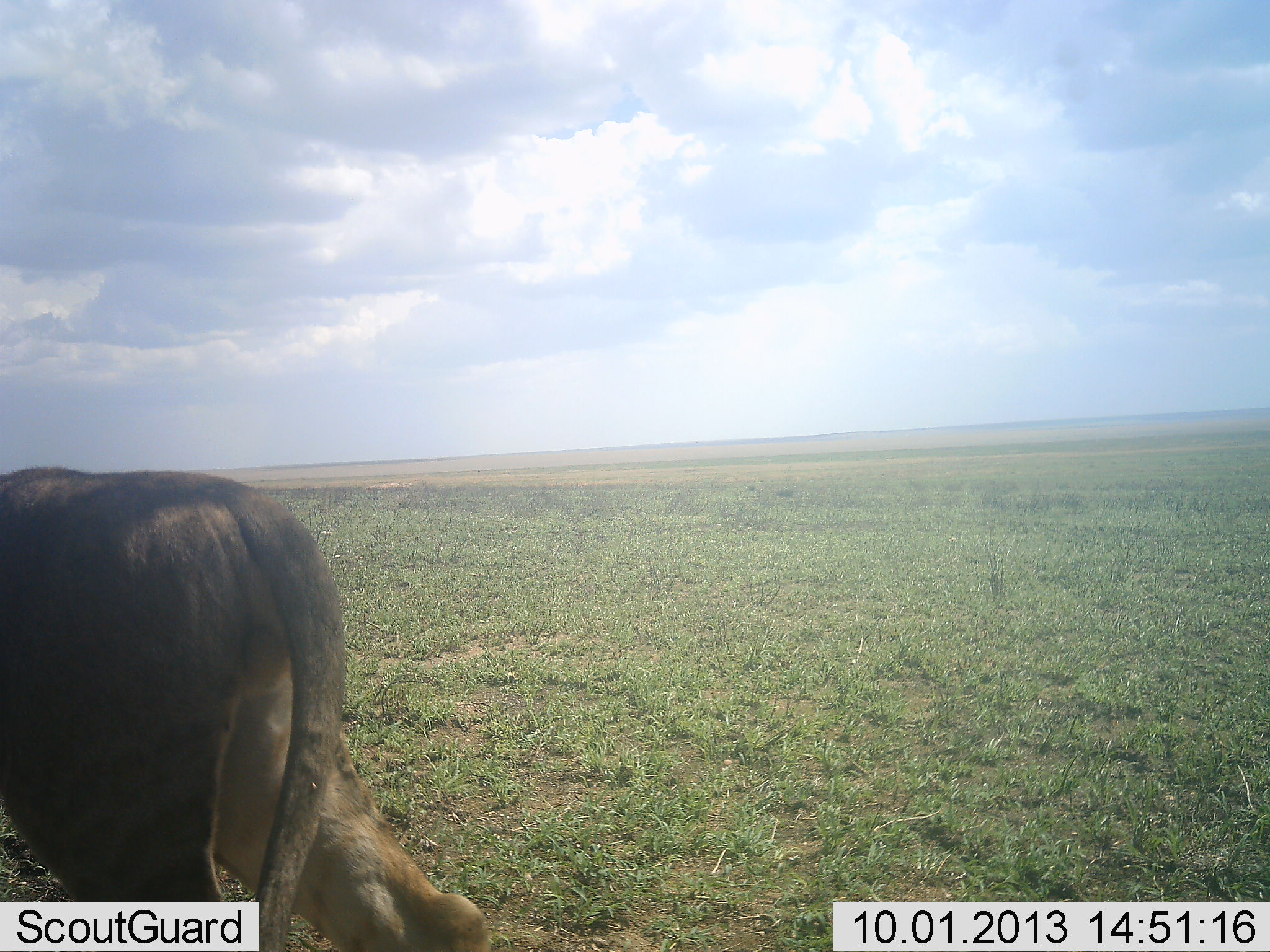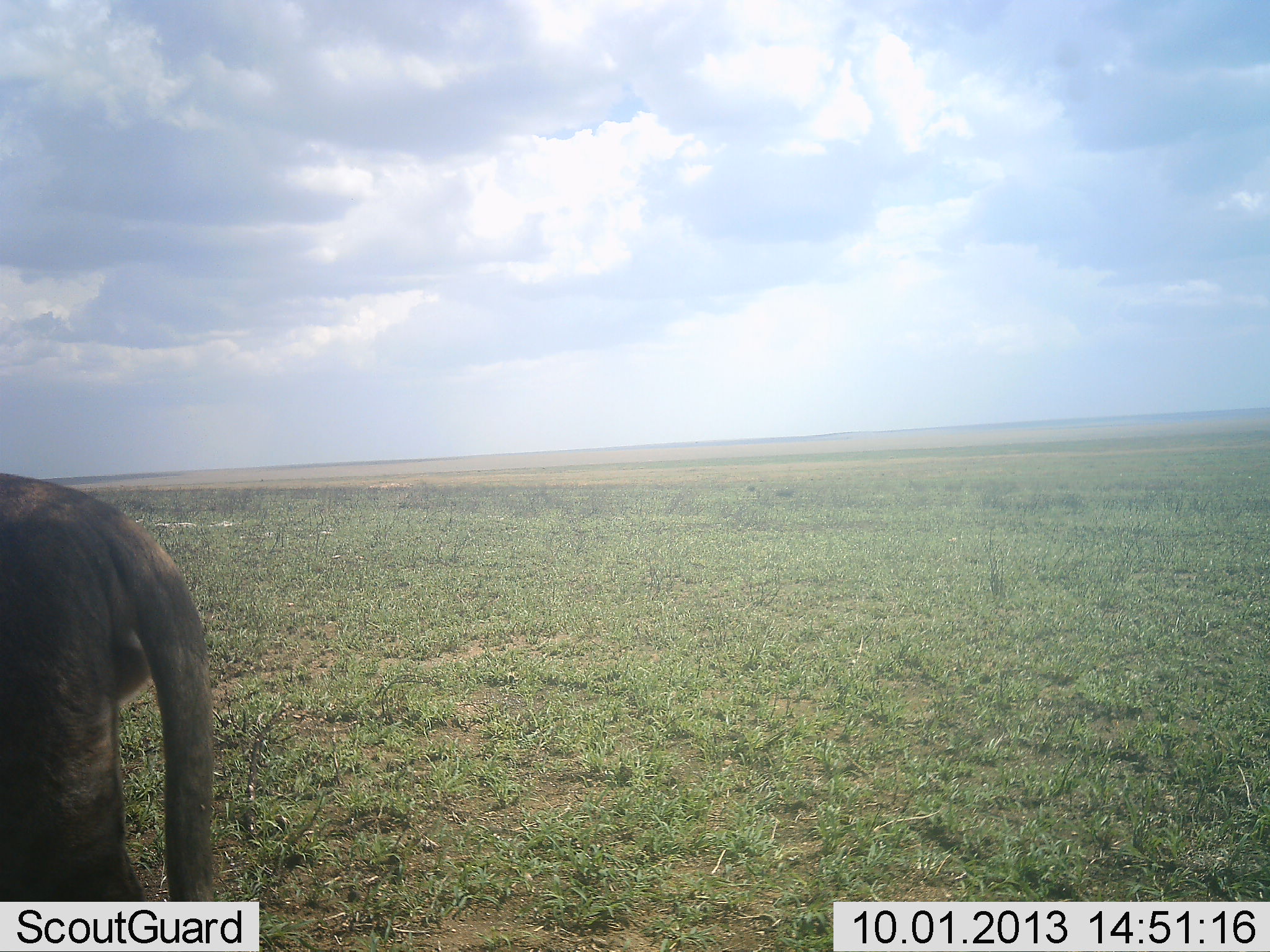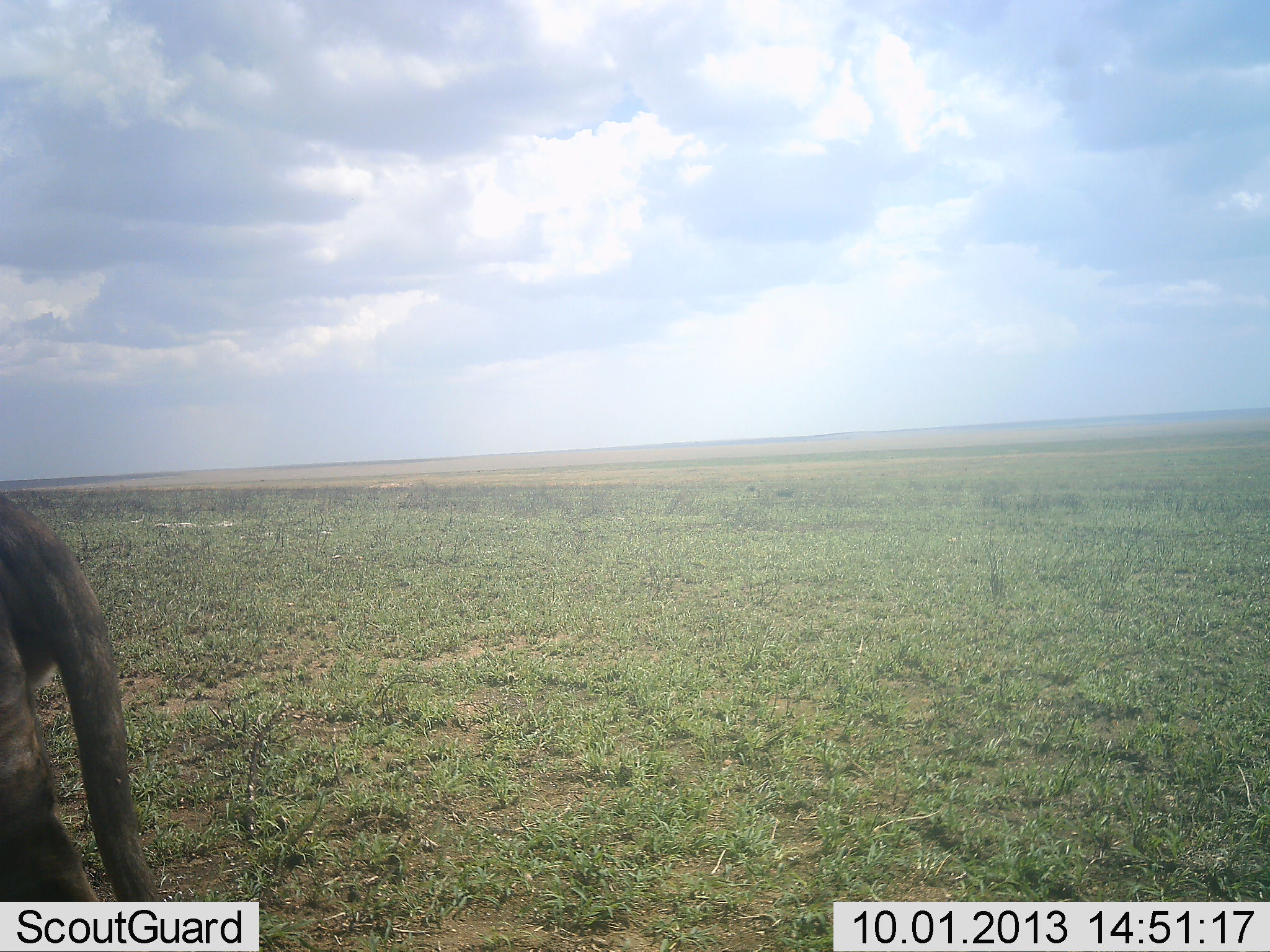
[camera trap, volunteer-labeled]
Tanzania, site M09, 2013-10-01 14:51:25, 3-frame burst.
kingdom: Animalia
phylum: Chordata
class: Mammalia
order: Carnivora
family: Felidae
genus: Panthera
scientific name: Panthera leo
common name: lion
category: lionmale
Lionmale (lion) (Panthera leo), count 1. Behavior (volunteer vote fractions): standing 0%, resting 0%, moving 100%, interacting 0%. Young present (vote fraction): 0%. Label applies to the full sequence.